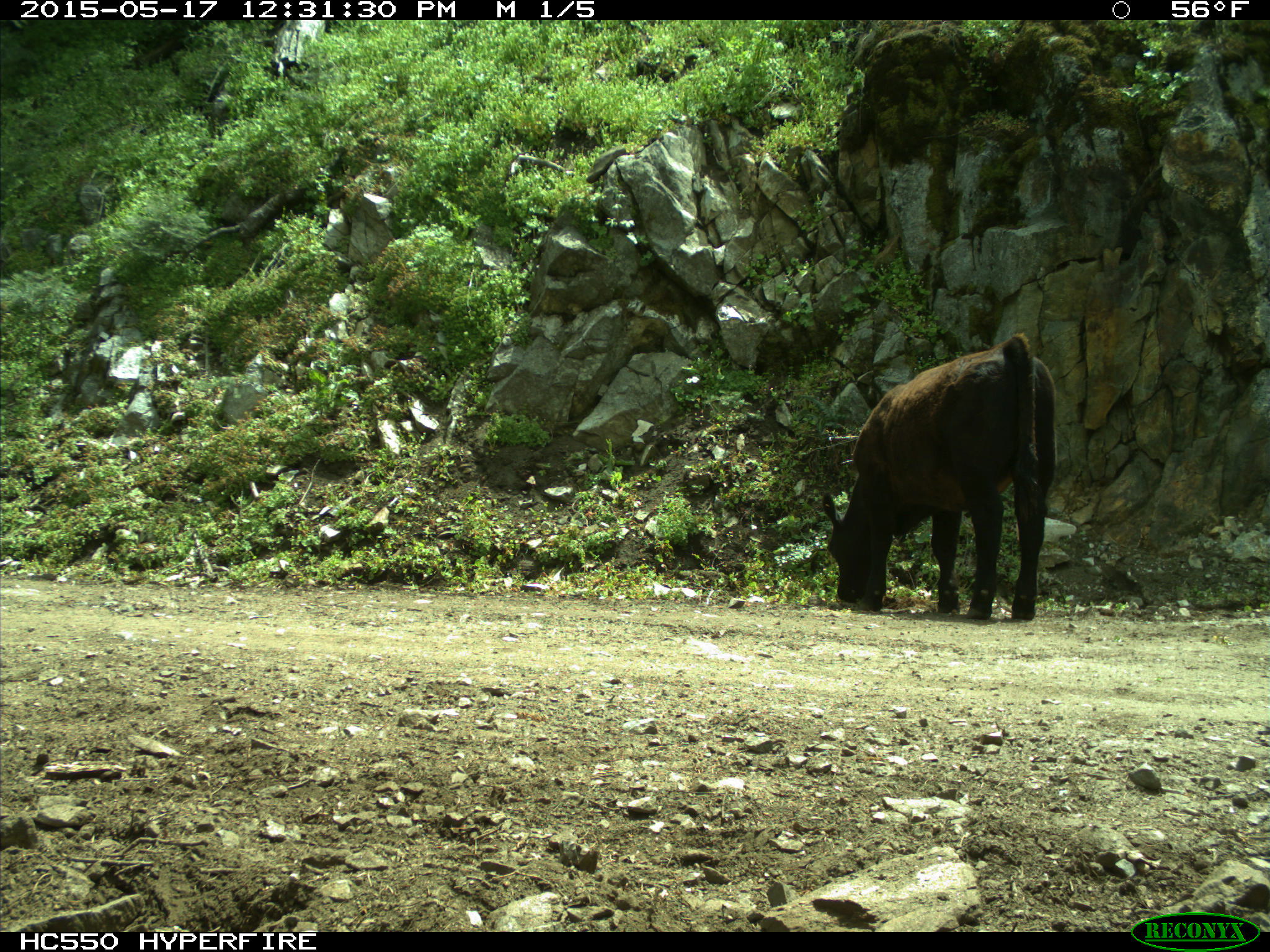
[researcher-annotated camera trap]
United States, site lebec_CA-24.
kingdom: Animalia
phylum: Chordata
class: Mammalia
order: Artiodactyla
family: Bovidae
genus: Bos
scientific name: Bos taurus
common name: domestic cow